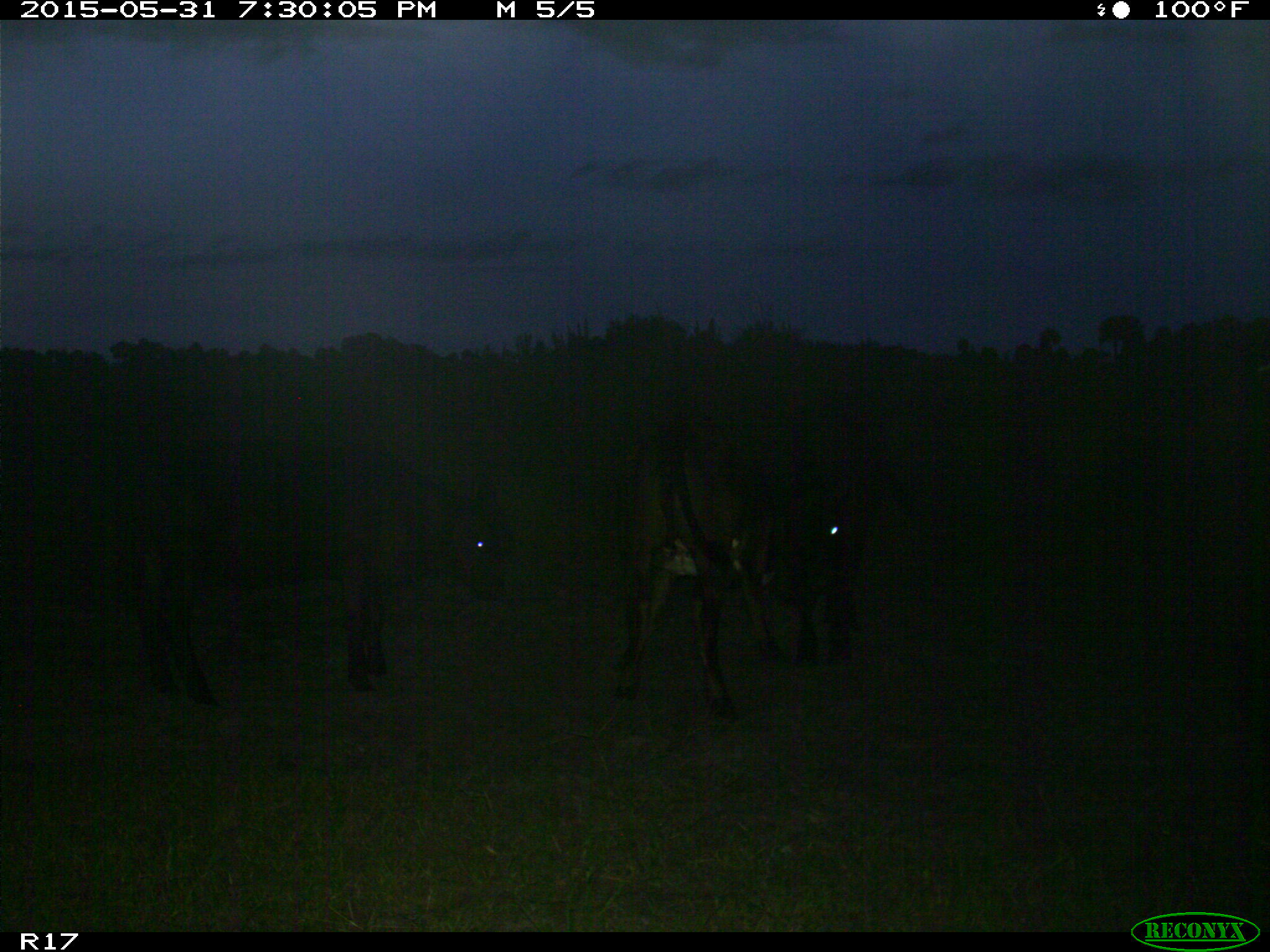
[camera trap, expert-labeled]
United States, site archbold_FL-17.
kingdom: Animalia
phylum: Chordata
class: Mammalia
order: Artiodactyla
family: Bovidae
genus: Bos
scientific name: Bos taurus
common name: domestic cow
Bos taurus (domestic cow).